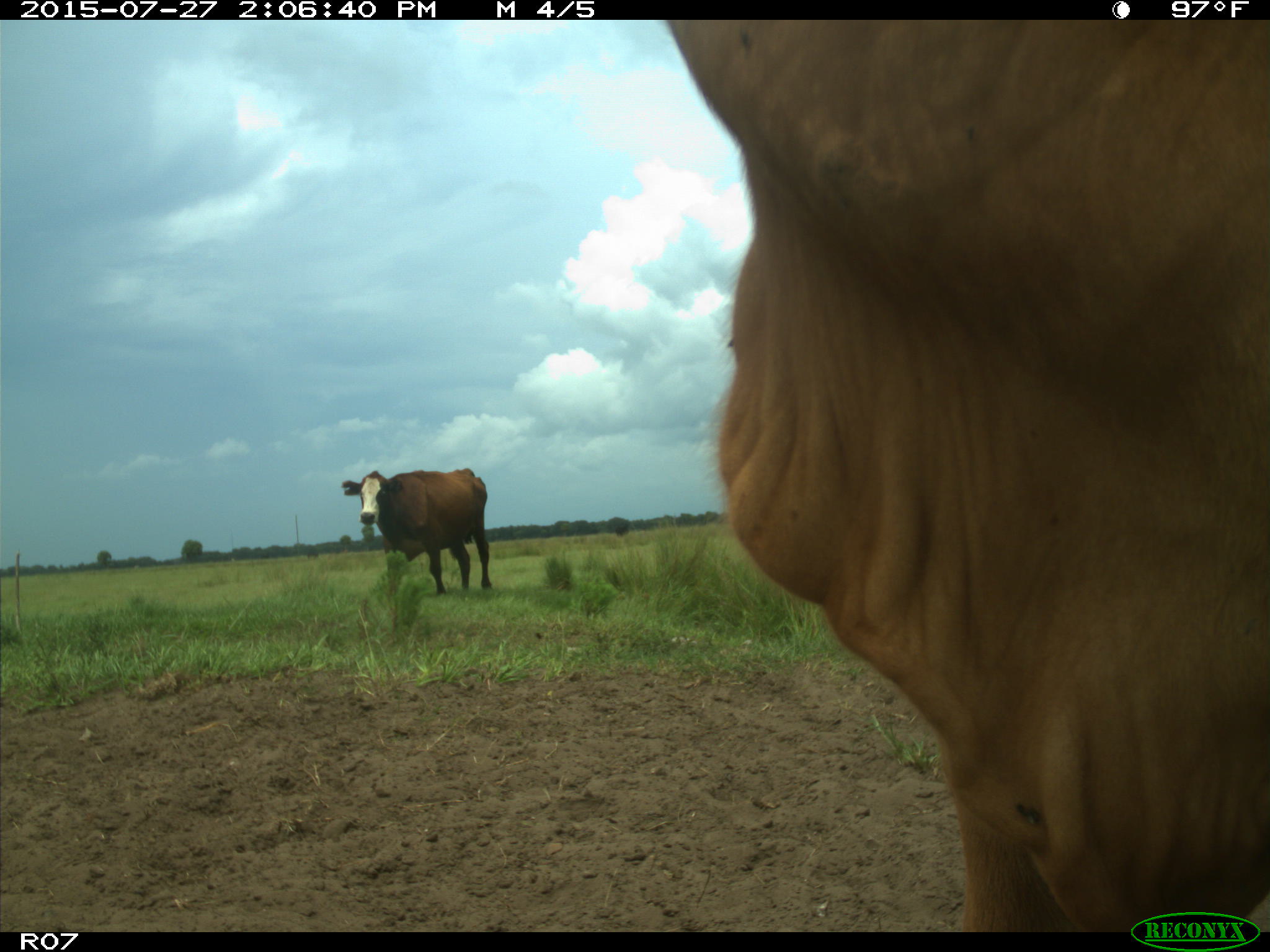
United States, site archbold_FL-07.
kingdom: Animalia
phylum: Chordata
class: Mammalia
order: Artiodactyla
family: Bovidae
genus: Bos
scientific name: Bos taurus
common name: domestic cow